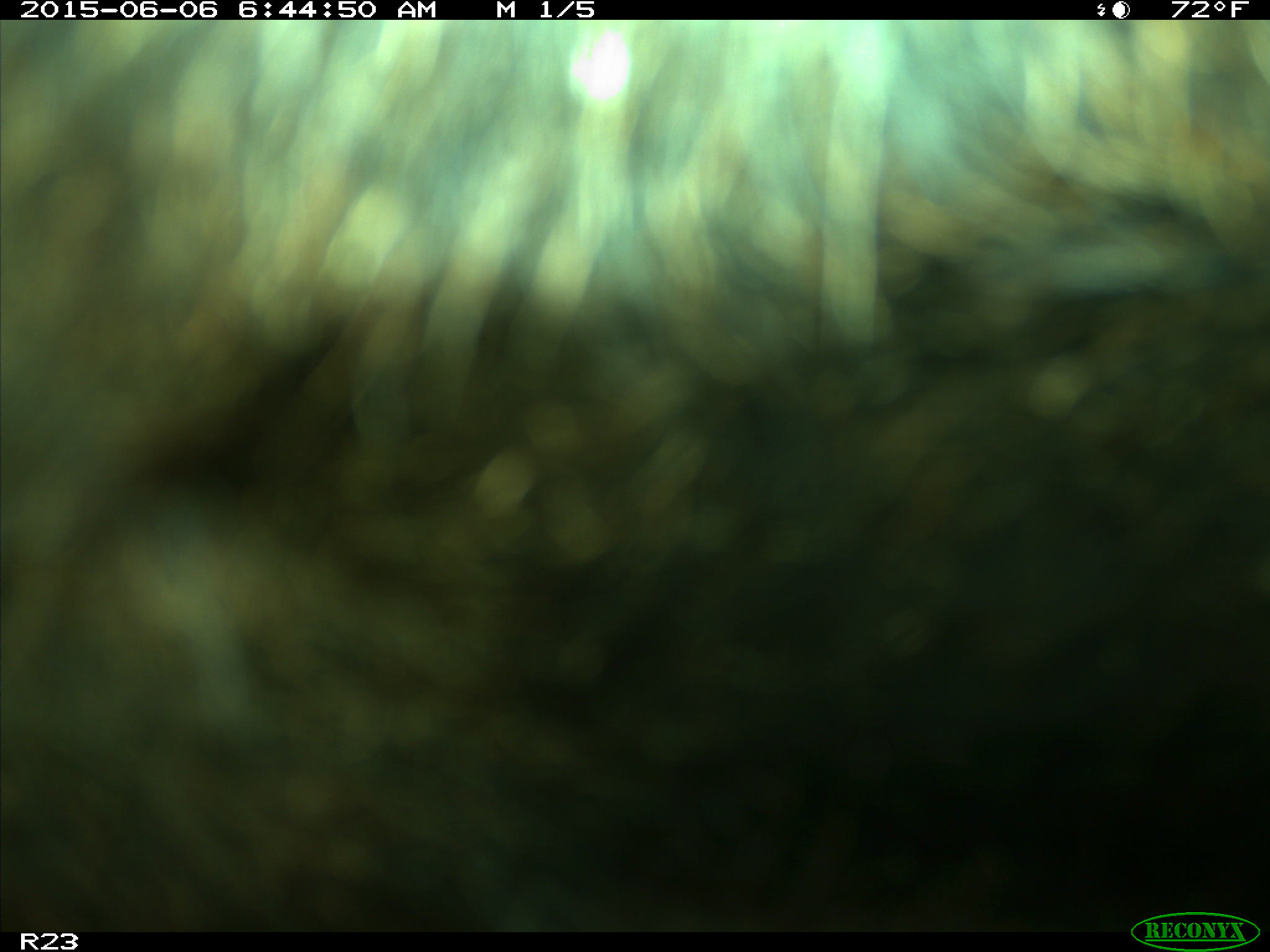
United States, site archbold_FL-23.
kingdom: Animalia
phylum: Chordata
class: Mammalia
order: Artiodactyla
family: Bovidae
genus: Bos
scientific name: Bos taurus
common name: domestic cow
Bos taurus (domestic cow).